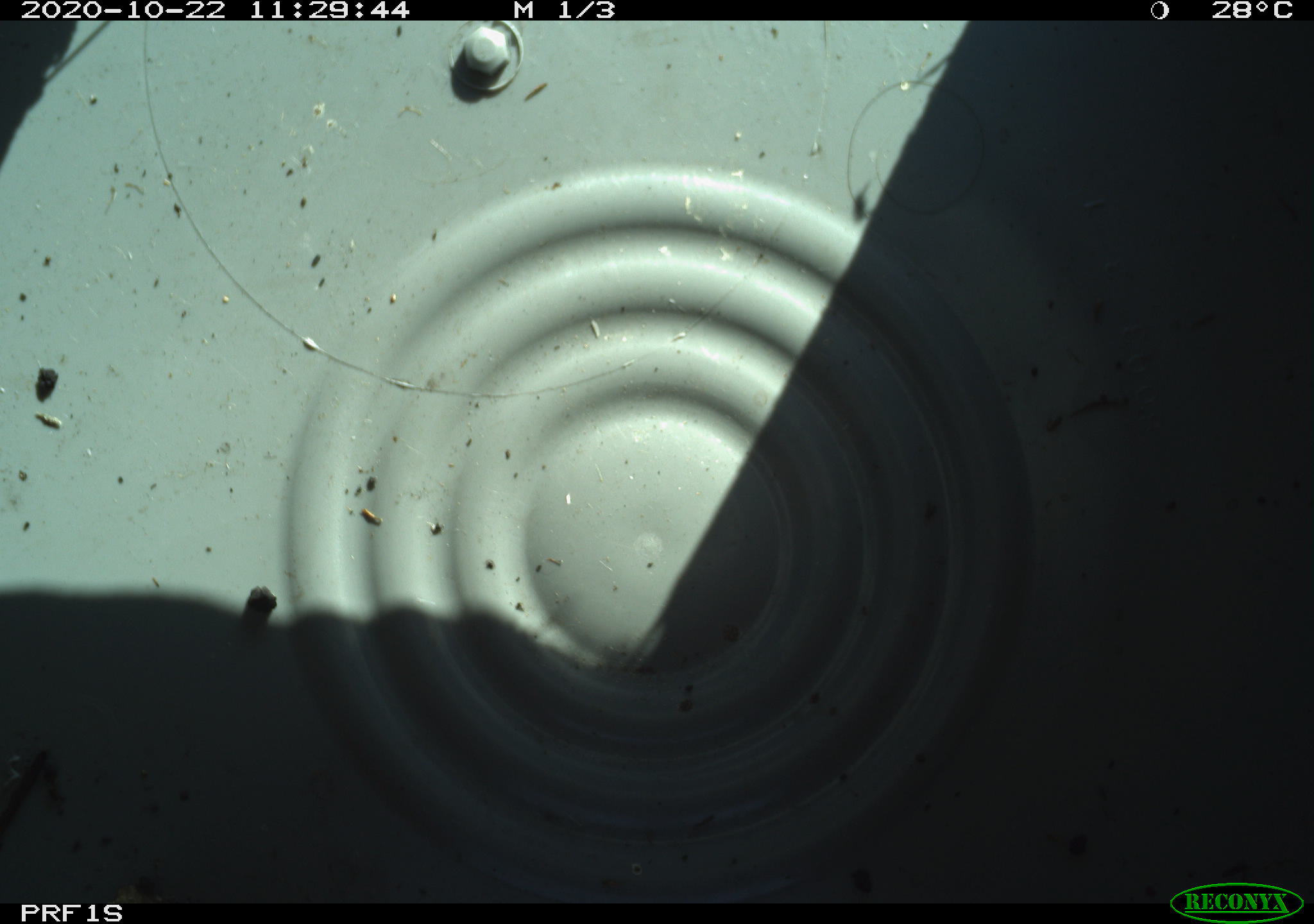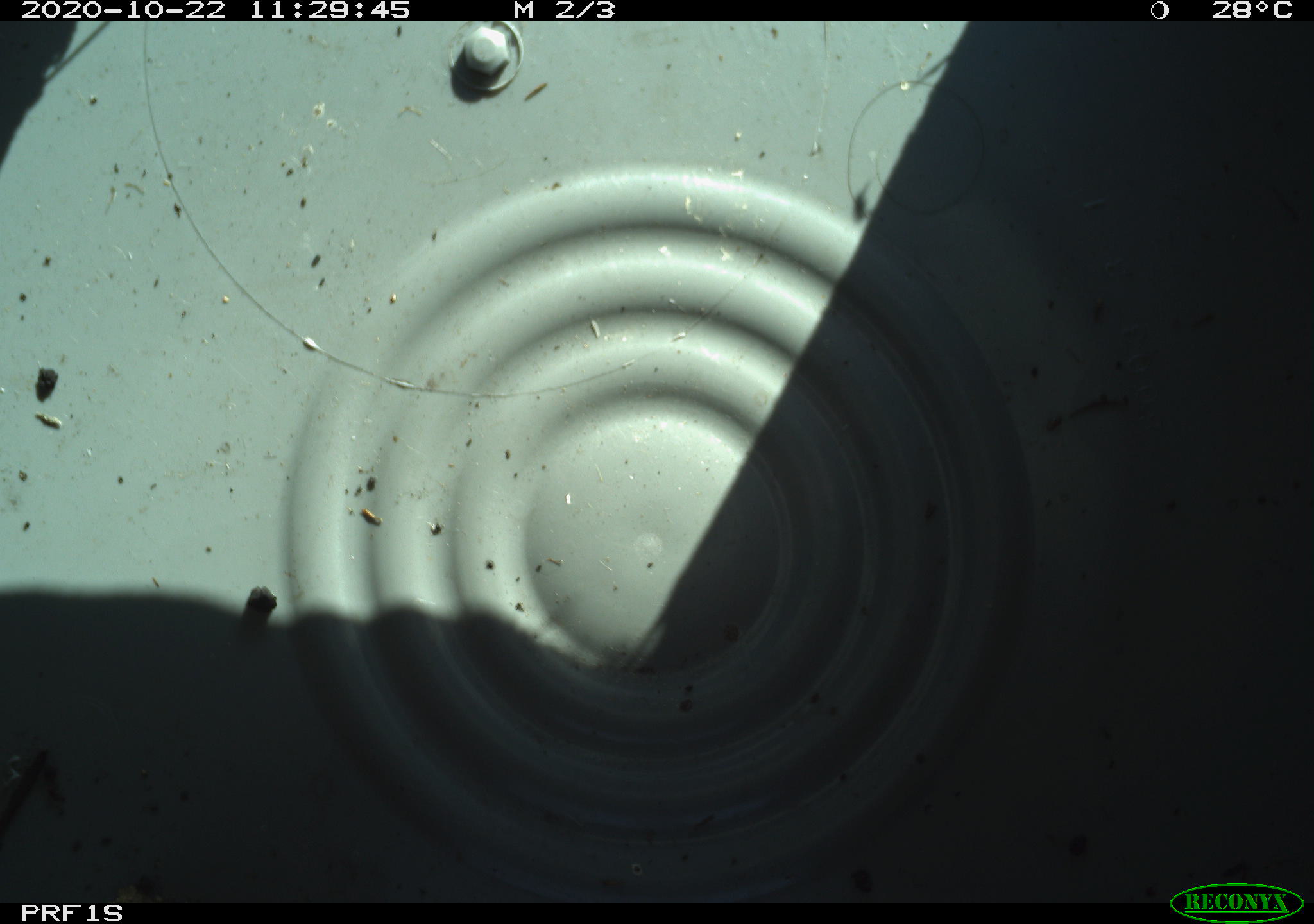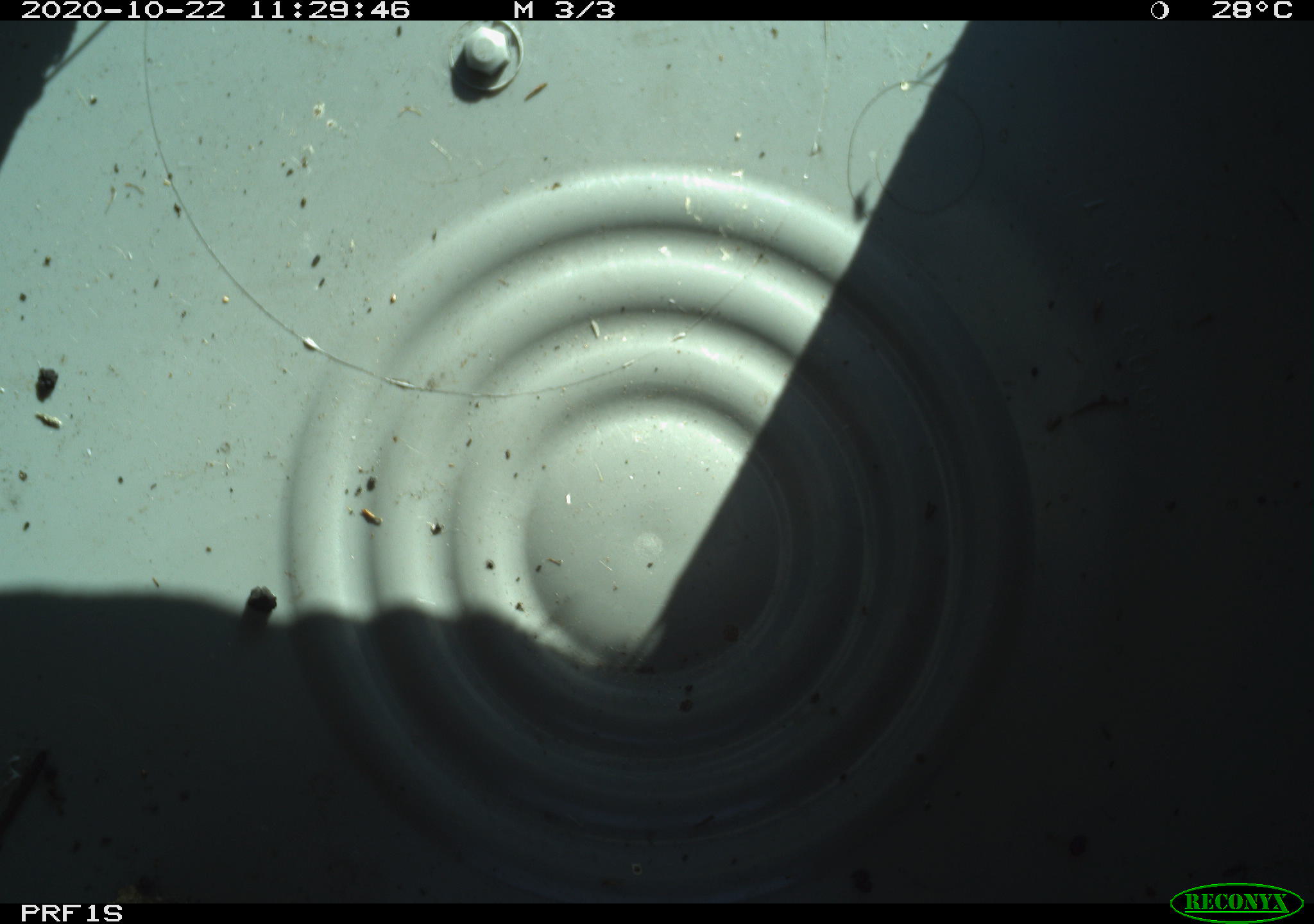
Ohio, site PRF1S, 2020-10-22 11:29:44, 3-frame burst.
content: no animal present